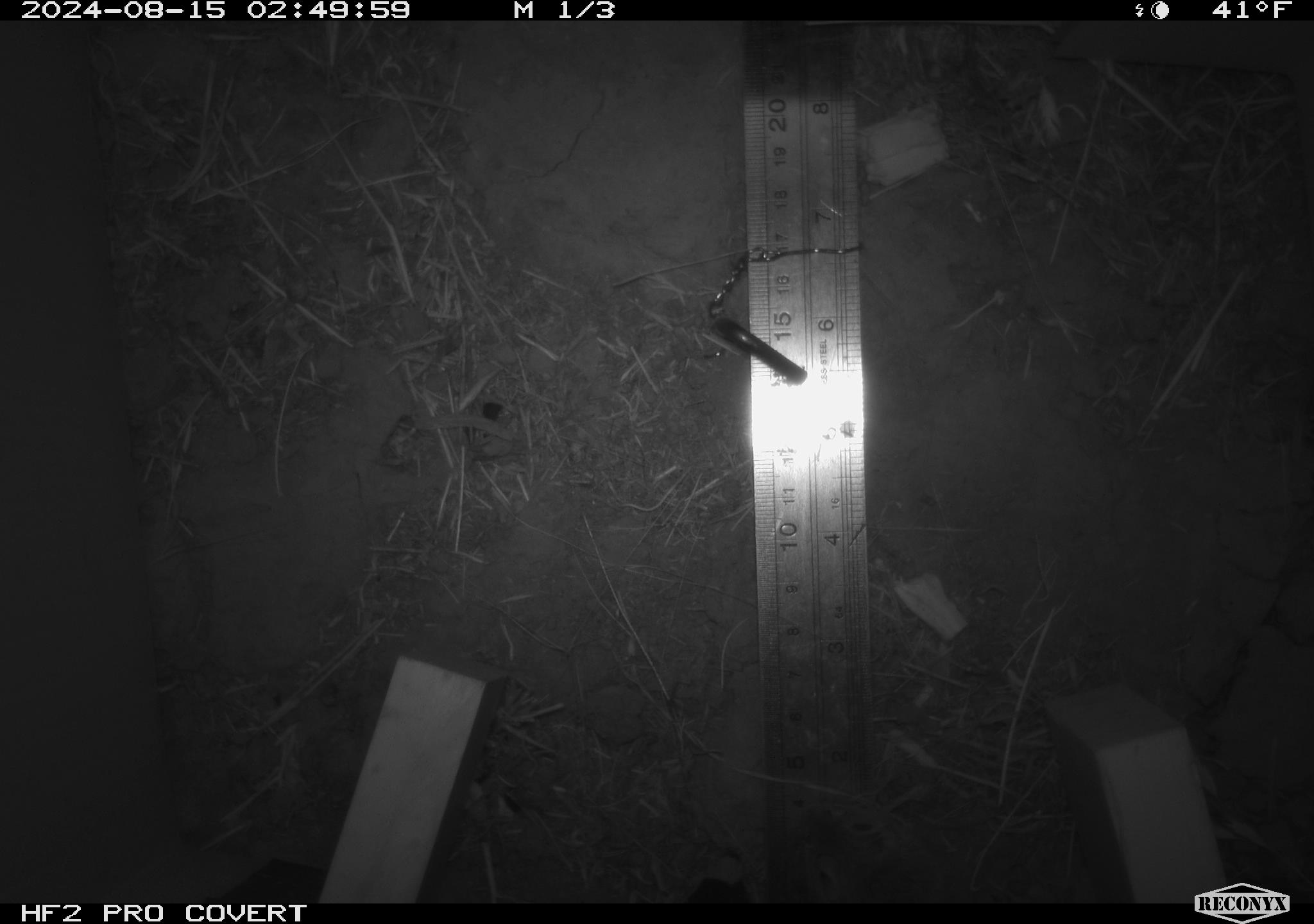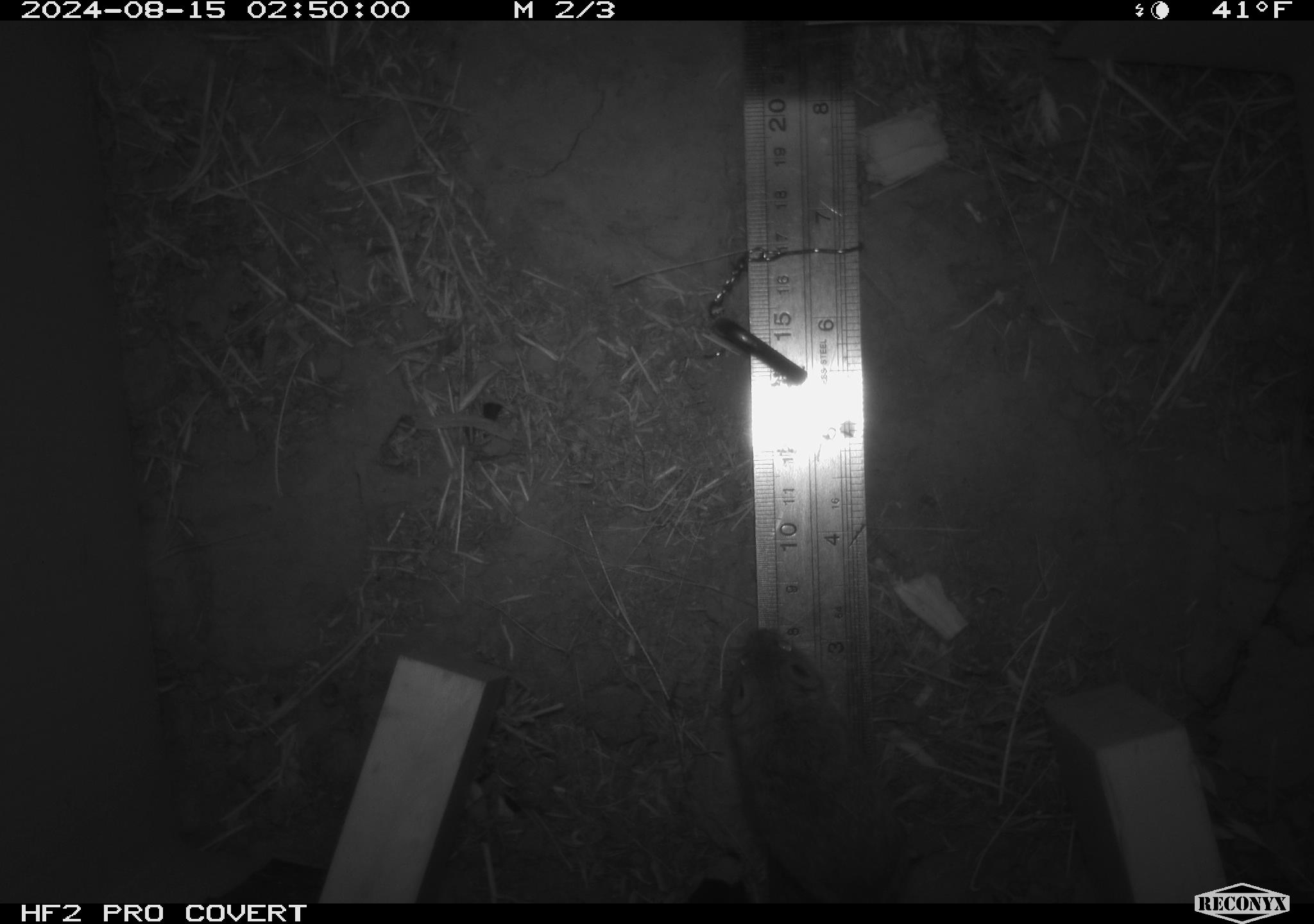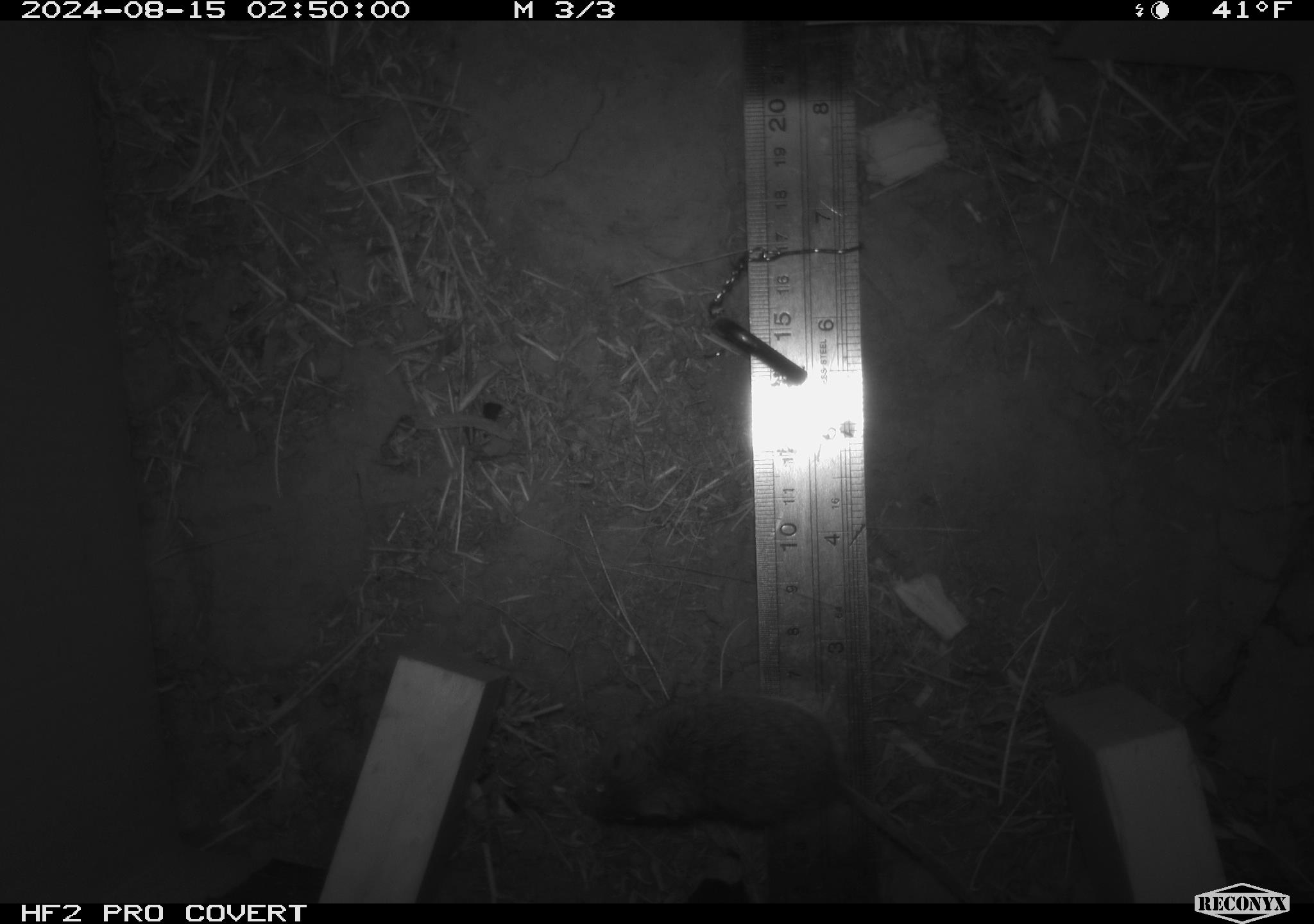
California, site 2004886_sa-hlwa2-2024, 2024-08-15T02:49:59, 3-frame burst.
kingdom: Animalia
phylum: Chordata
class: Mammalia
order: Rodentia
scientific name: Rodentia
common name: mouse species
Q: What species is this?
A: Mouse species (Rodentia).